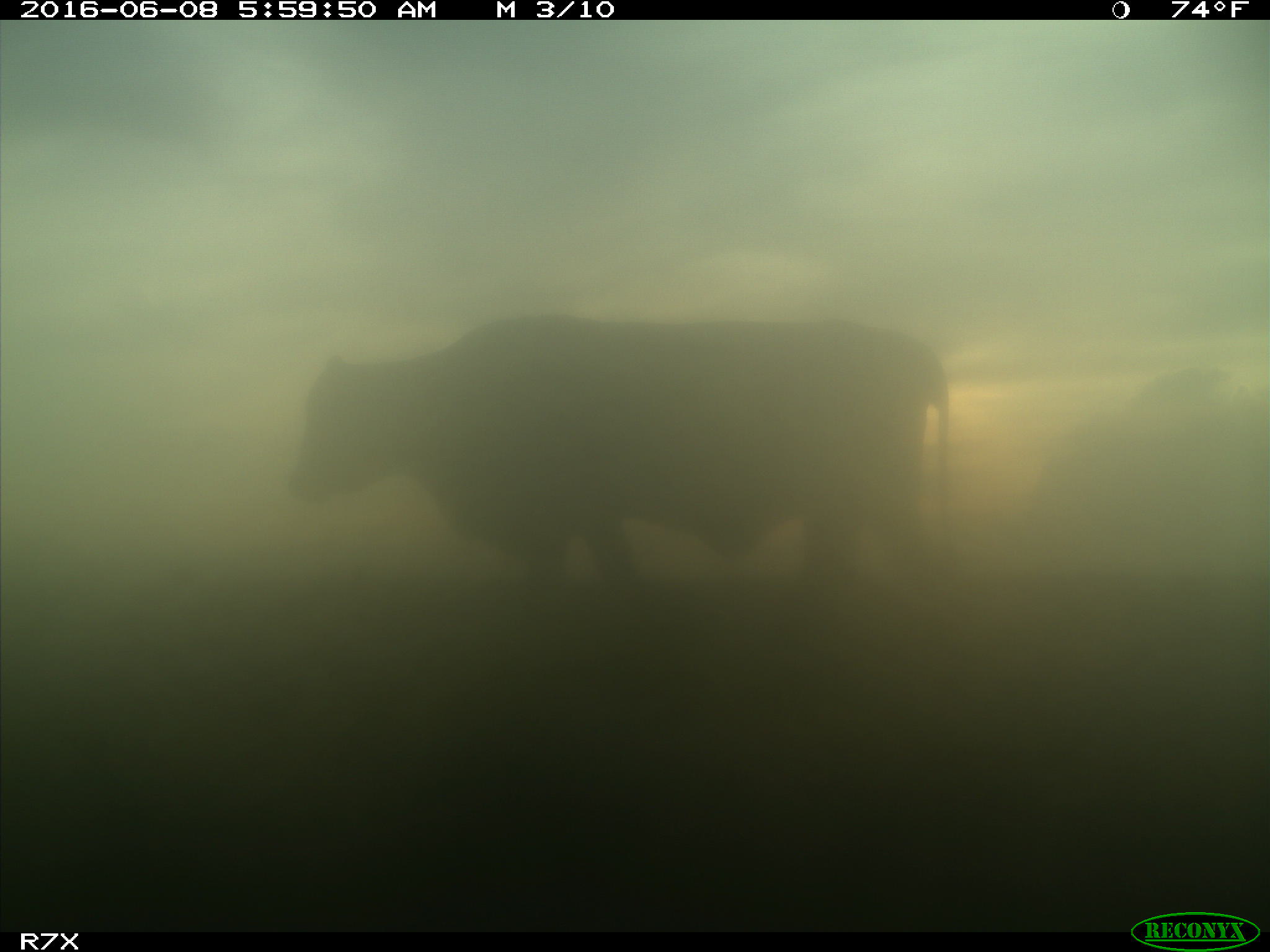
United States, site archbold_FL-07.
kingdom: Animalia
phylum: Chordata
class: Mammalia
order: Artiodactyla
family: Bovidae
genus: Bos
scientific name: Bos taurus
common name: domestic cow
Bos taurus (domestic cow).